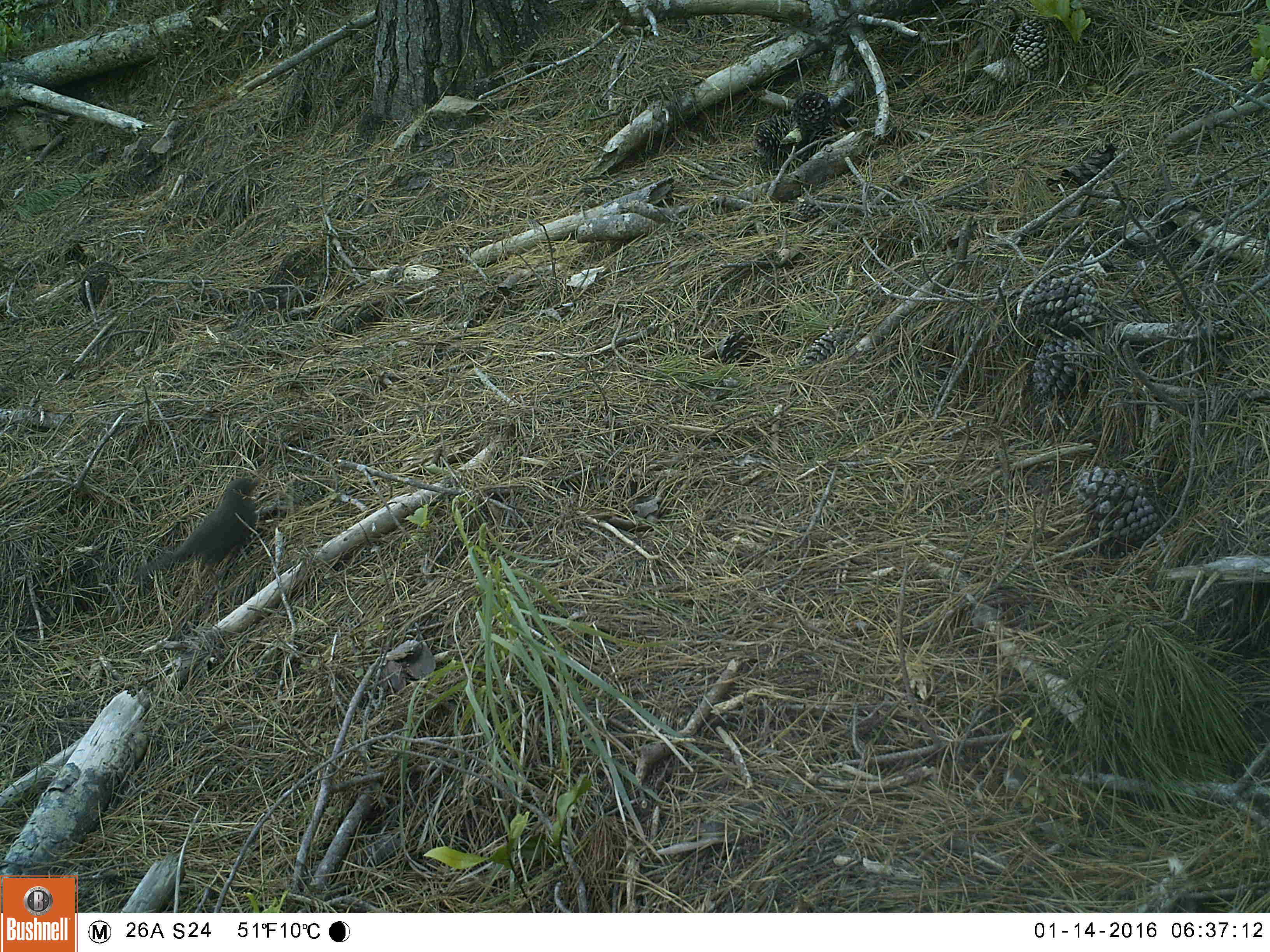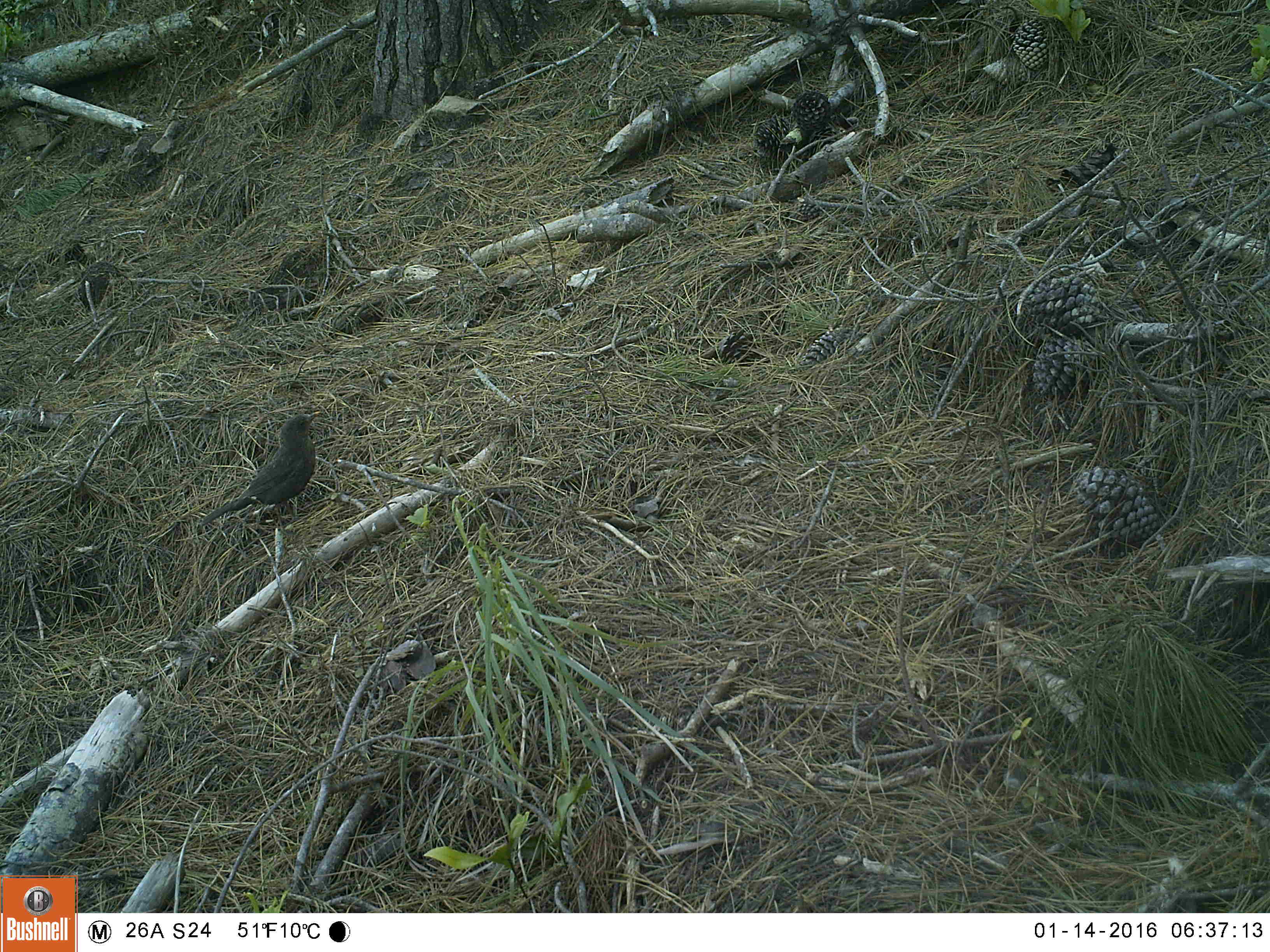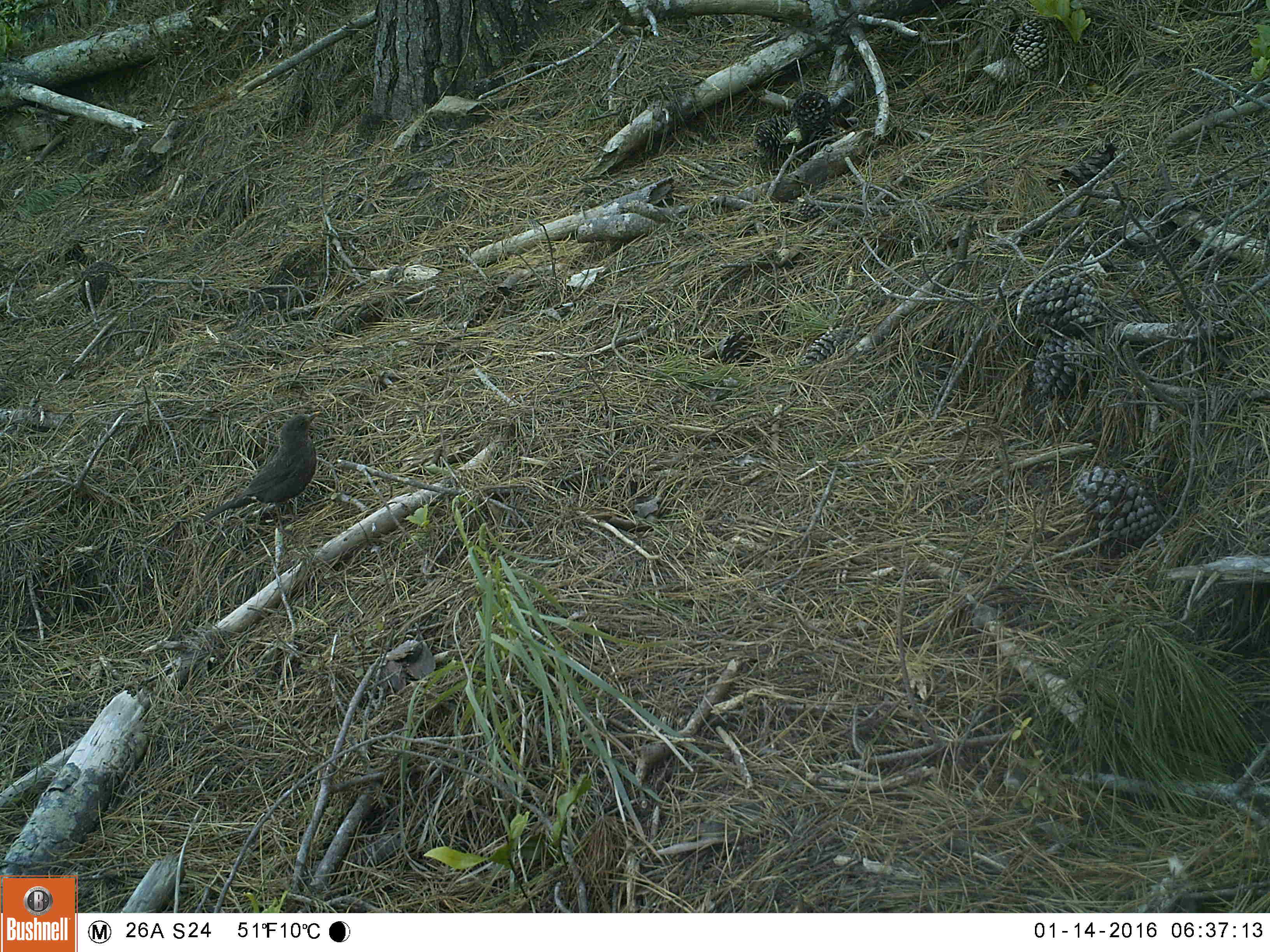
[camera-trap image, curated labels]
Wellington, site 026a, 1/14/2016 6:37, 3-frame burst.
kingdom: Animalia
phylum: Chordata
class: Aves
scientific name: Aves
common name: bird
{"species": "bird (Aves)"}